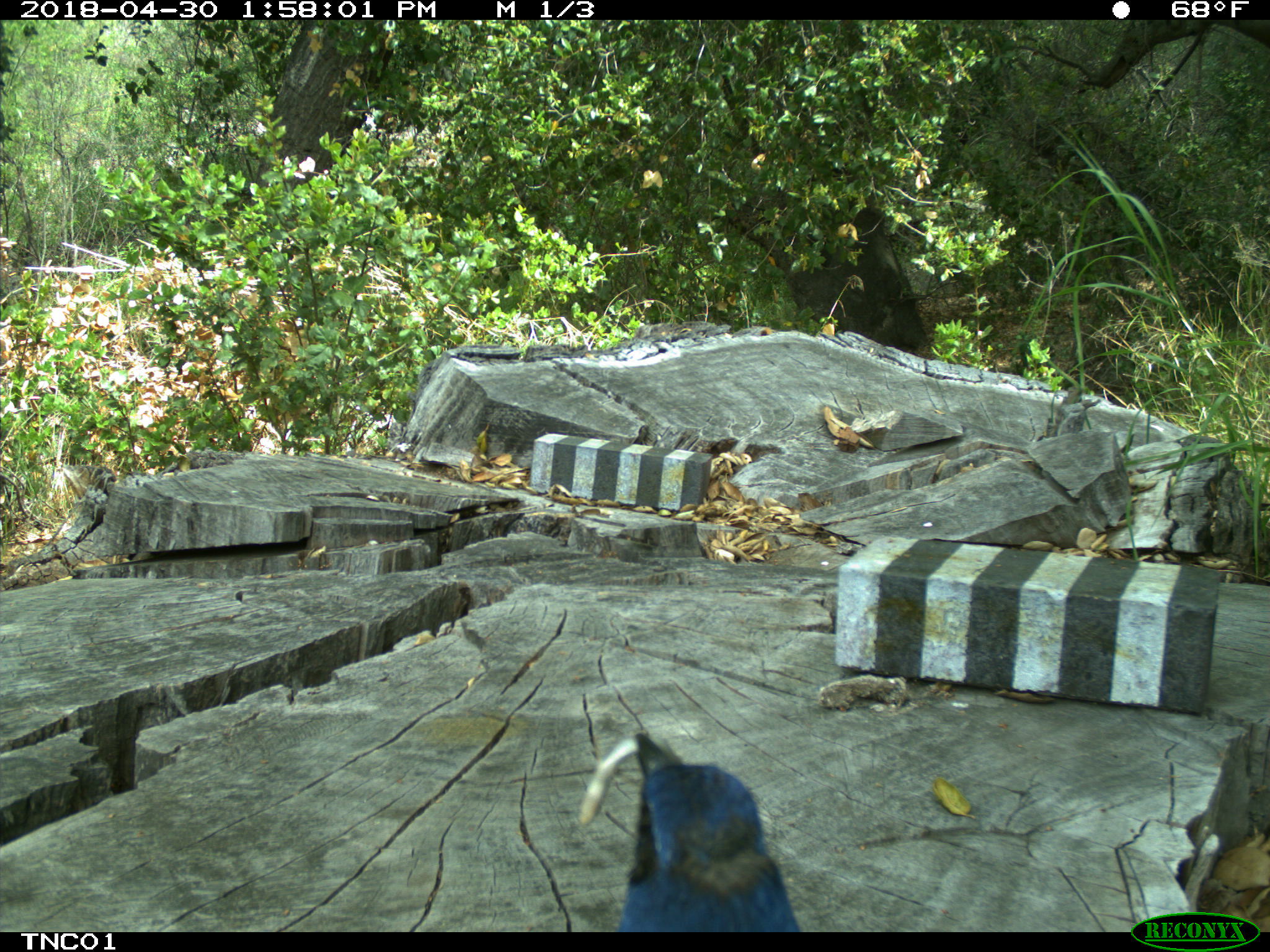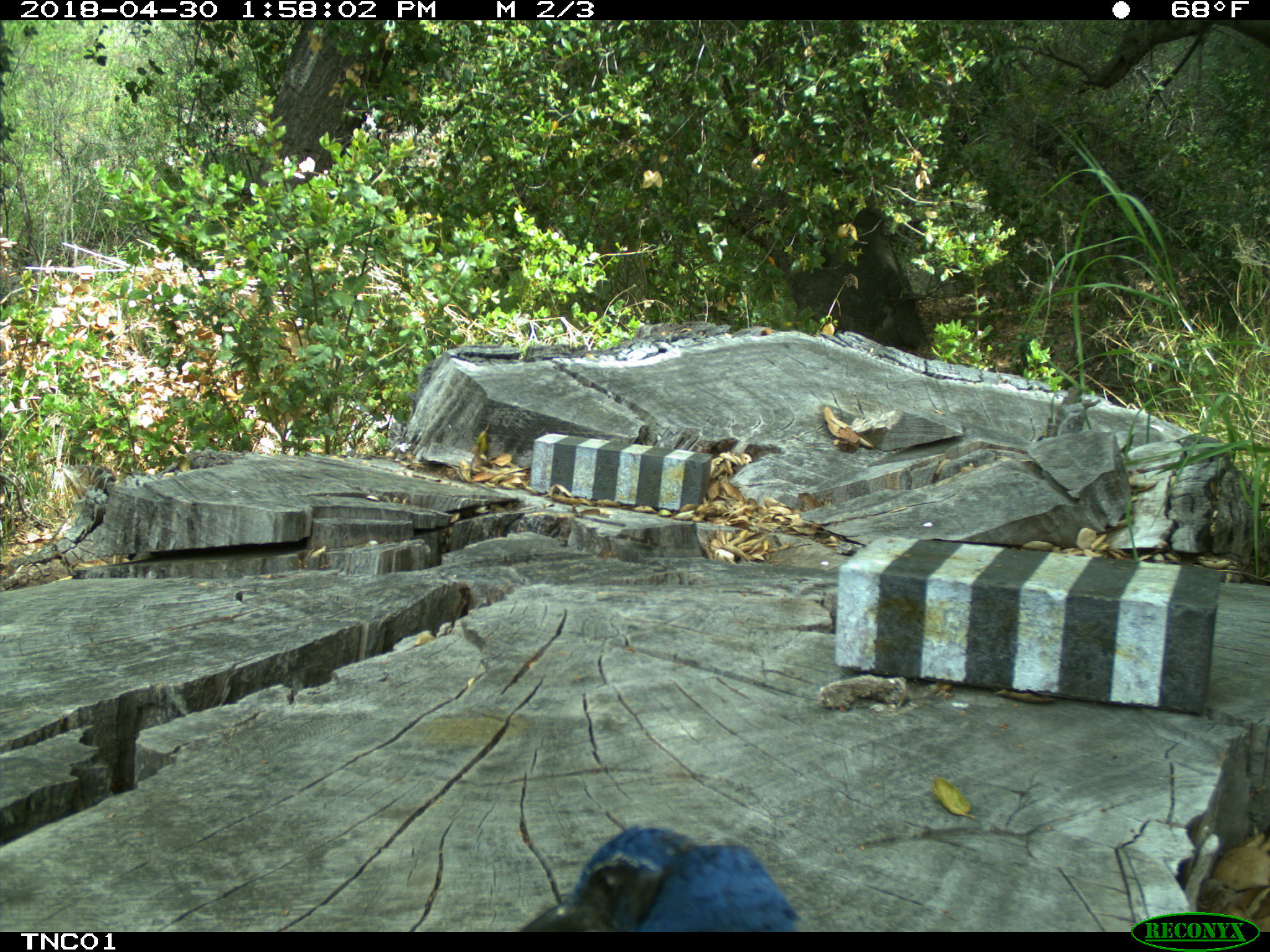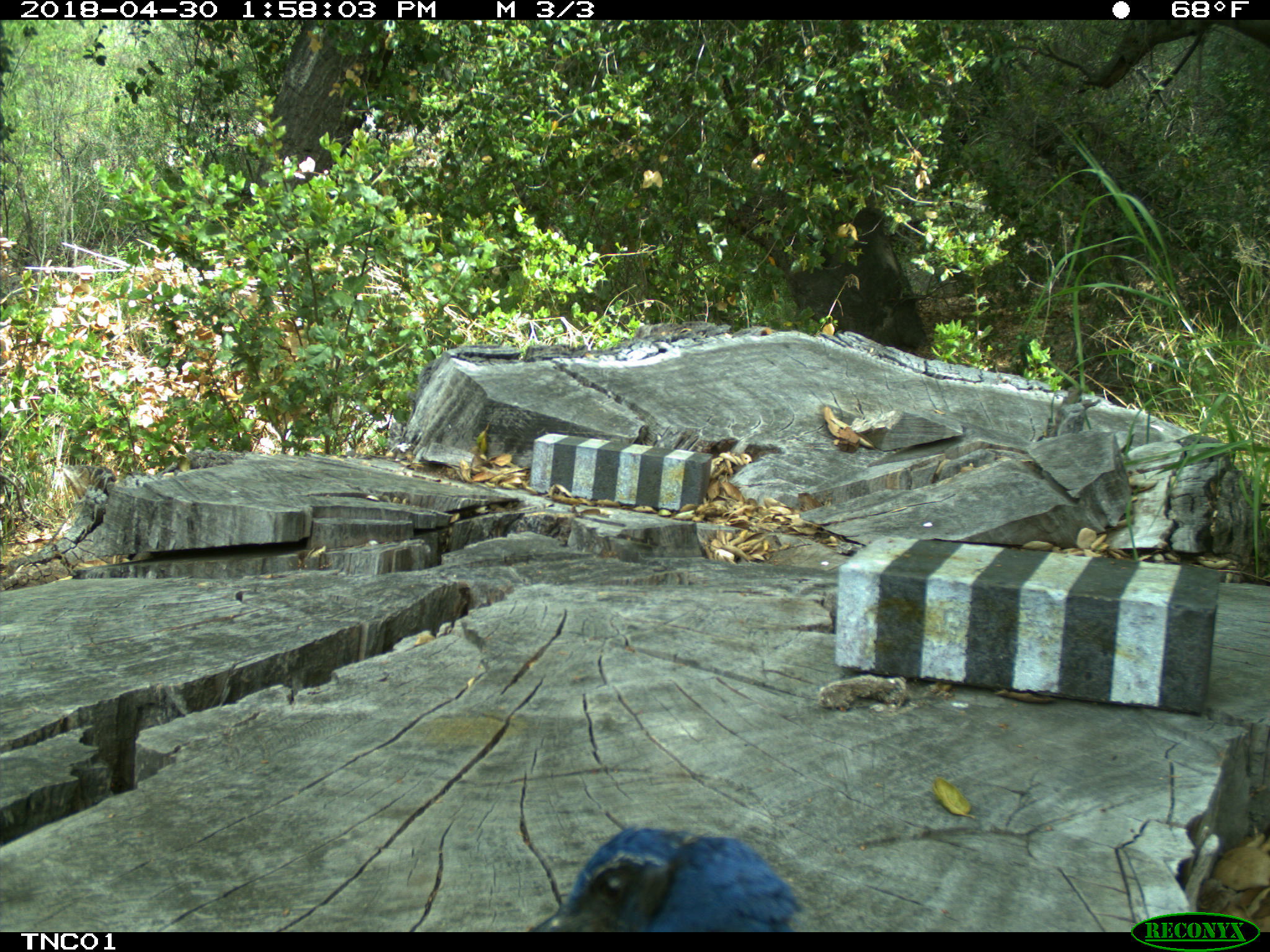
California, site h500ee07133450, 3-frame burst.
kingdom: Animalia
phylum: Chordata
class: Aves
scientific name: Aves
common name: bird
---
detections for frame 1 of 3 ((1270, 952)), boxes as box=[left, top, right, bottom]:
bird: box=[616, 732, 799, 932]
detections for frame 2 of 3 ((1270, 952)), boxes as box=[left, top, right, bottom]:
bird: box=[520, 822, 804, 930]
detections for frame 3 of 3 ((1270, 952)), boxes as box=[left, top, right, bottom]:
bird: box=[529, 826, 801, 932]